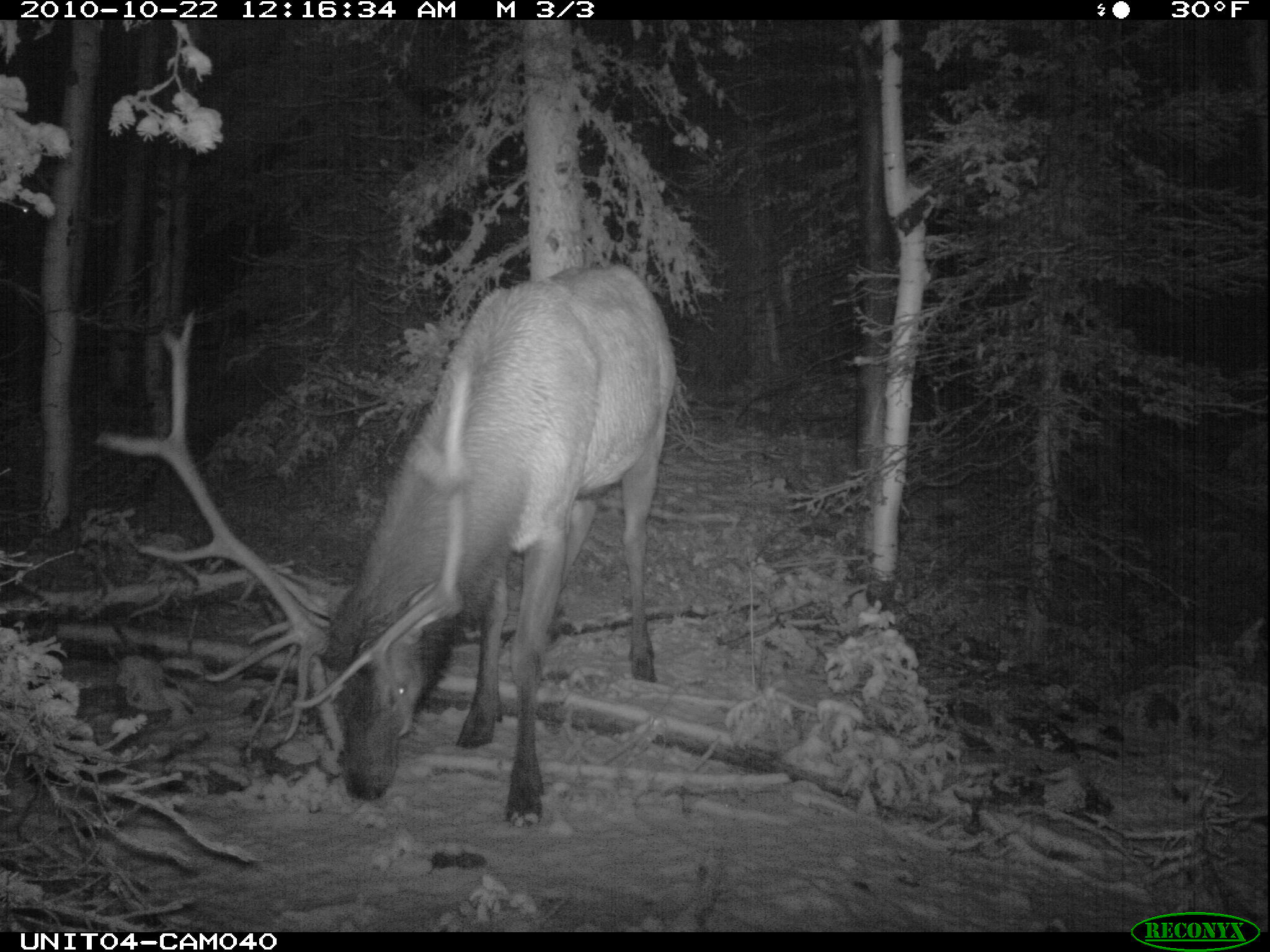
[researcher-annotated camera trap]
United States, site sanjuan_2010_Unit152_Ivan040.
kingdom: Animalia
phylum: Chordata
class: Mammalia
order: Artiodactyla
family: Cervidae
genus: Cervus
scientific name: Cervus elaphus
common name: red deer